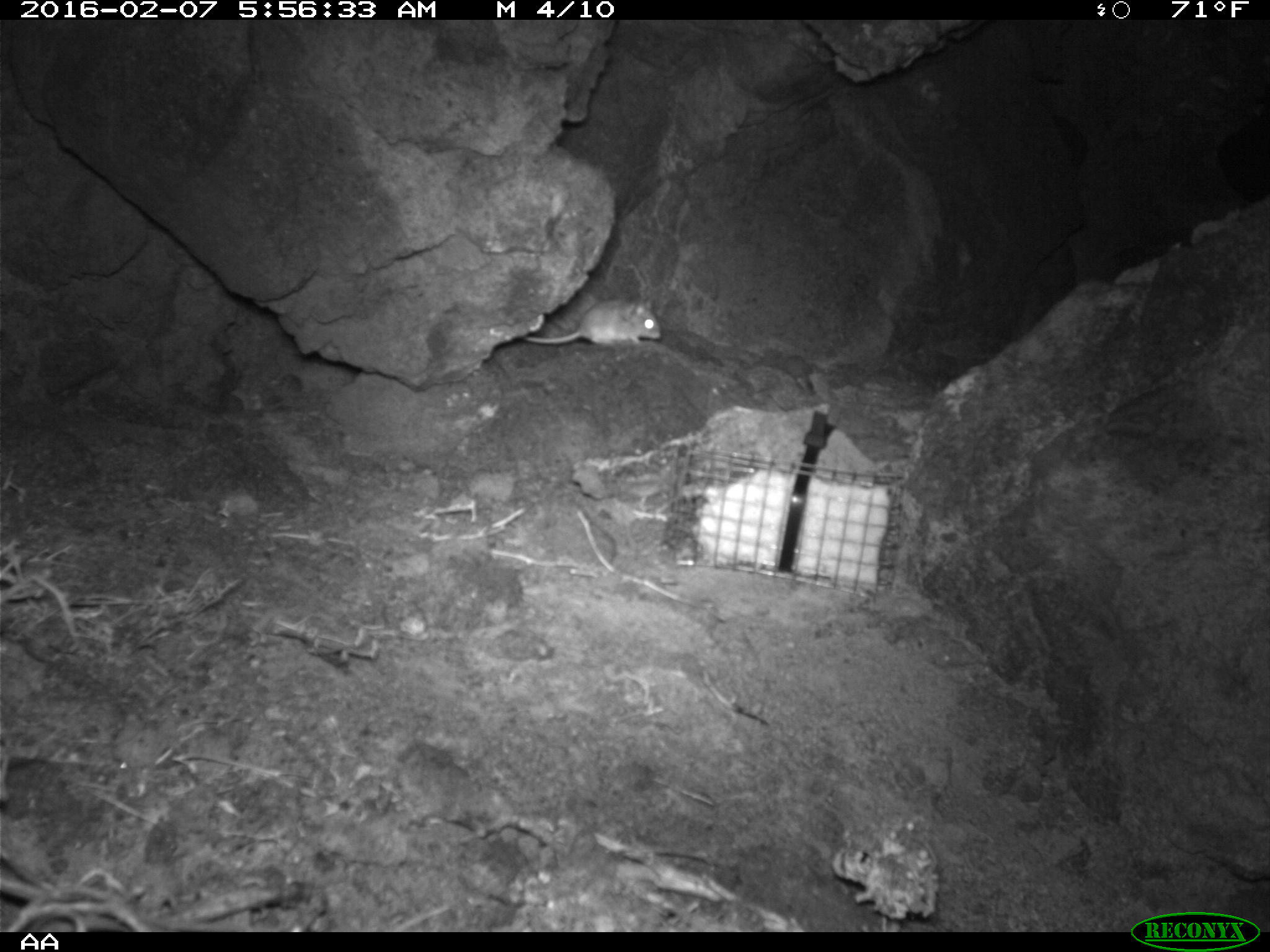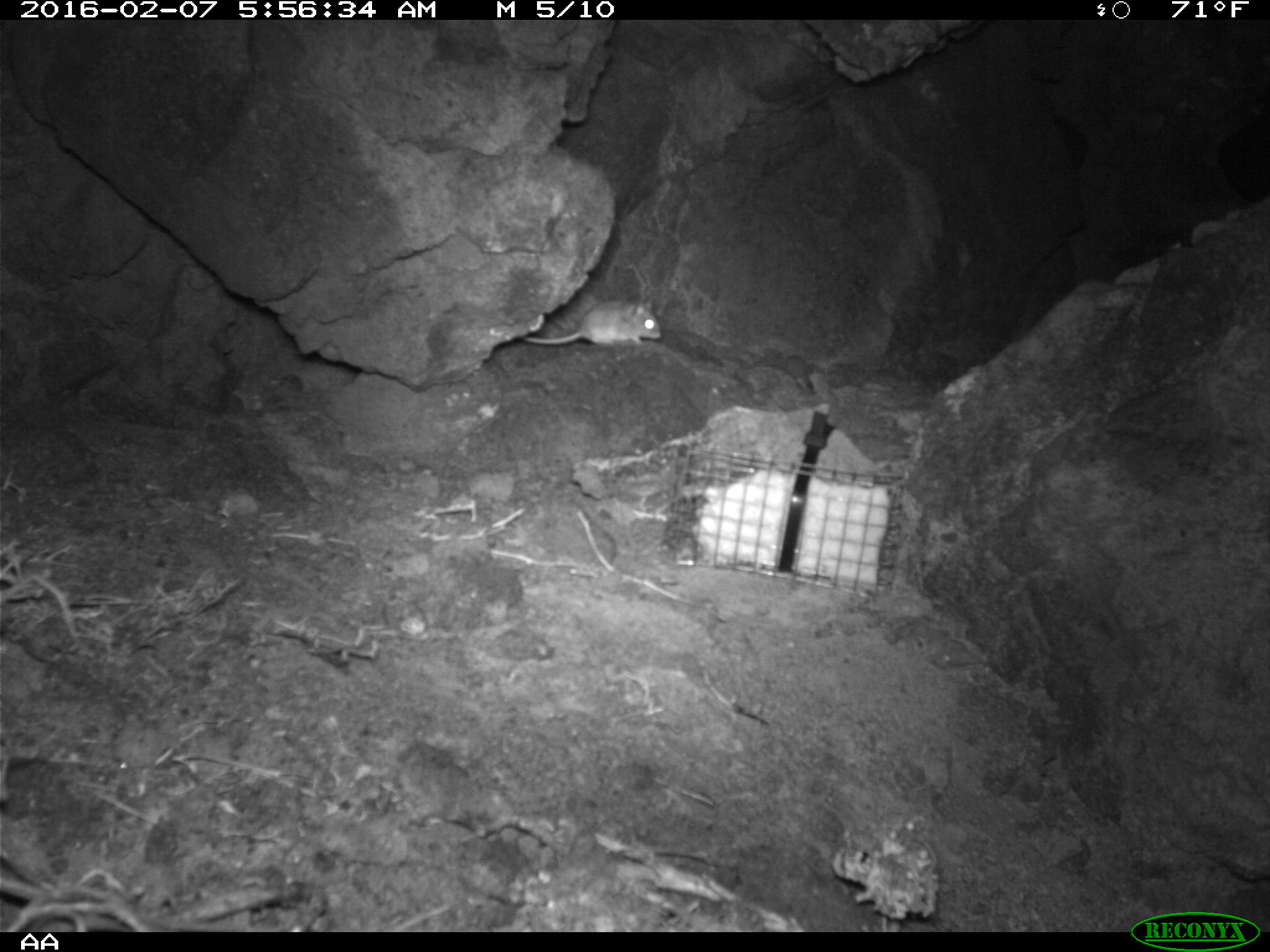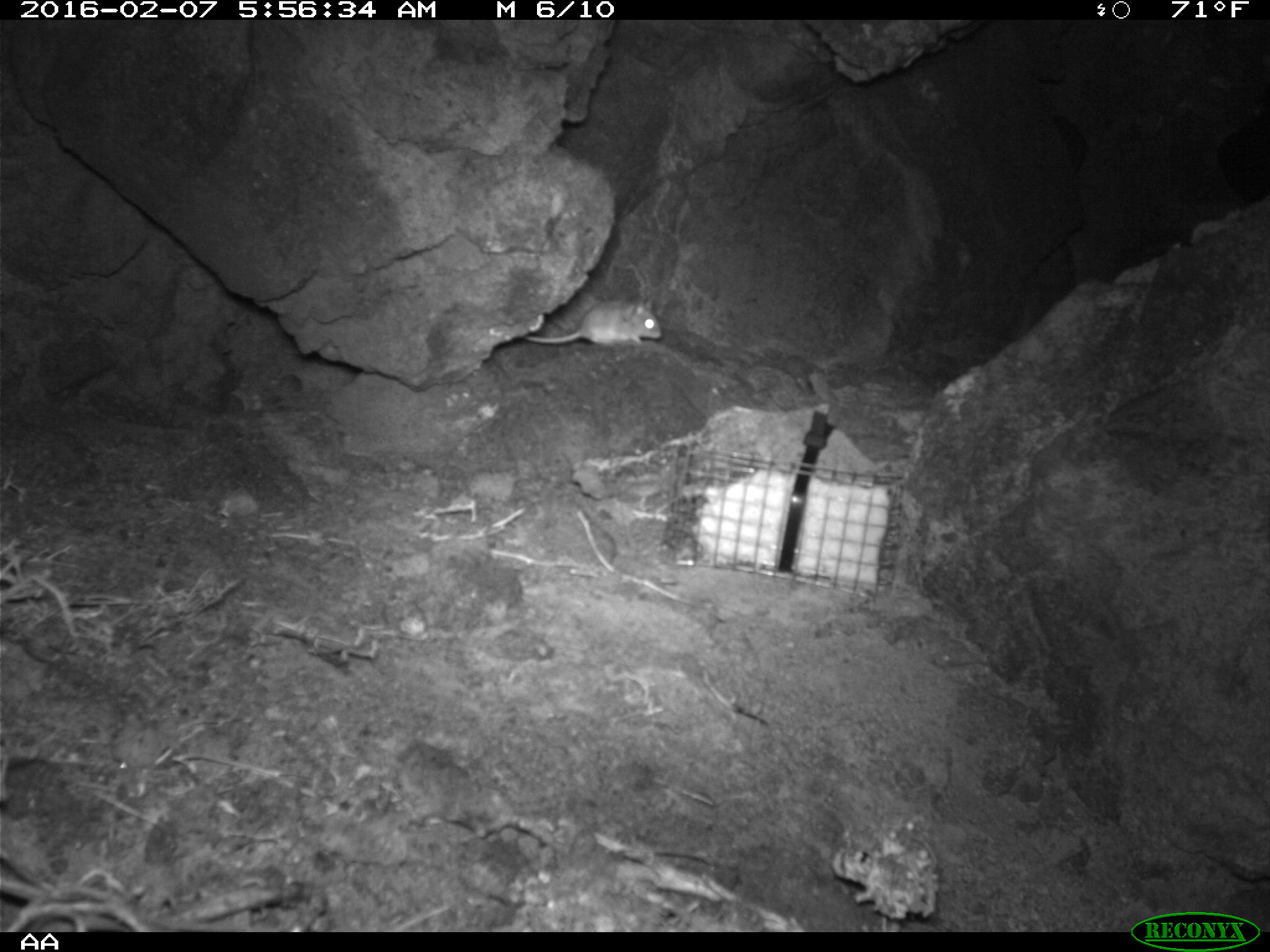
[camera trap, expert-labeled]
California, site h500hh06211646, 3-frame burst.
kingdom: Animalia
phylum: Chordata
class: Mammalia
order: Rodentia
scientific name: Rodentia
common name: rodent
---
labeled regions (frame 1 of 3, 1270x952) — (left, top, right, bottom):
rodent: (522, 294, 662, 344)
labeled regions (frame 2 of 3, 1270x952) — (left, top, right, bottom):
rodent: (518, 297, 662, 345)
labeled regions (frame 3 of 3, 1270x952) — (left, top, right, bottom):
rodent: (522, 296, 662, 345)